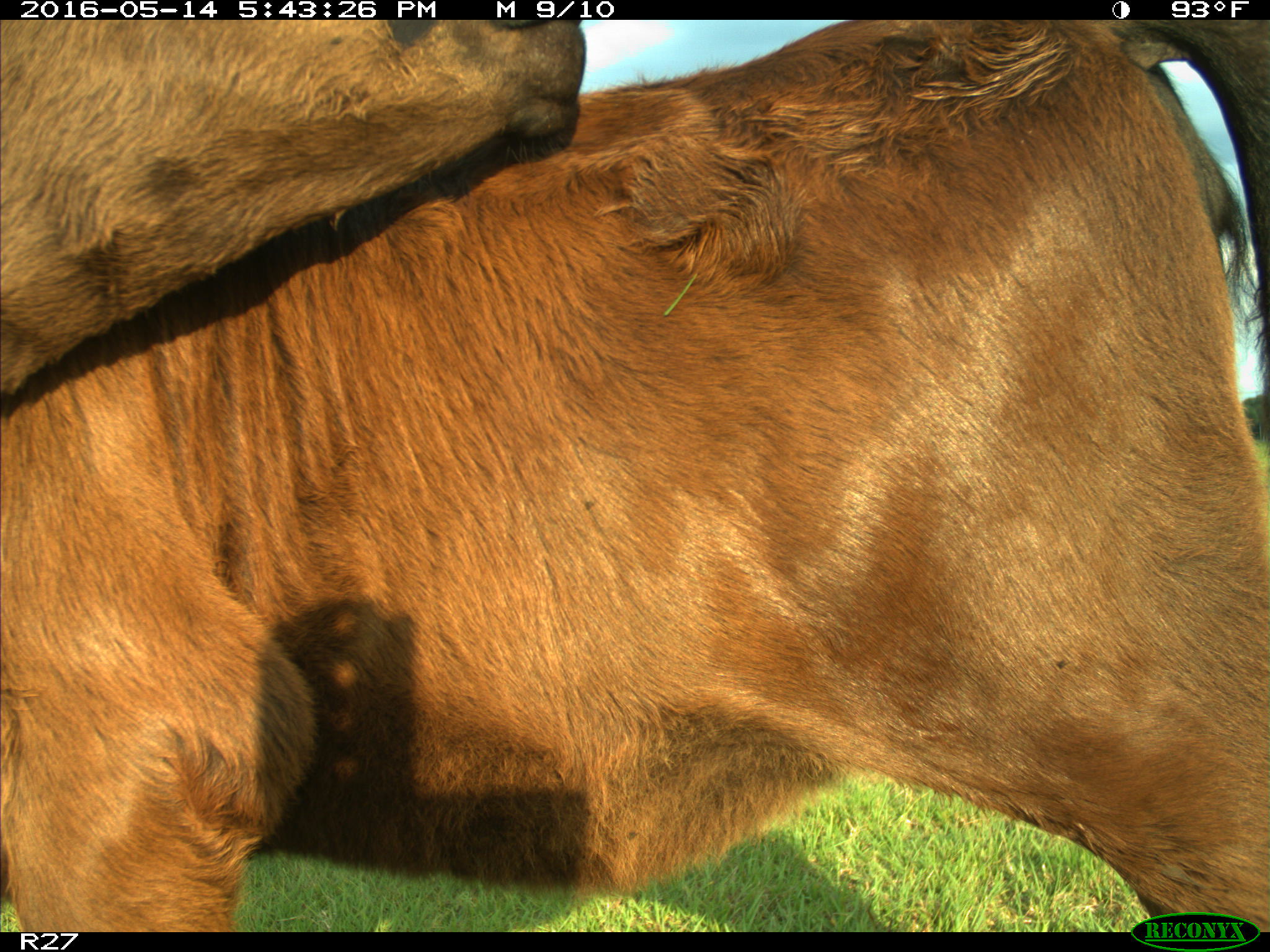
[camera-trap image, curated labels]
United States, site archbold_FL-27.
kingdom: Animalia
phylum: Chordata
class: Mammalia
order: Artiodactyla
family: Bovidae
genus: Bos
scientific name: Bos taurus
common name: domestic cow